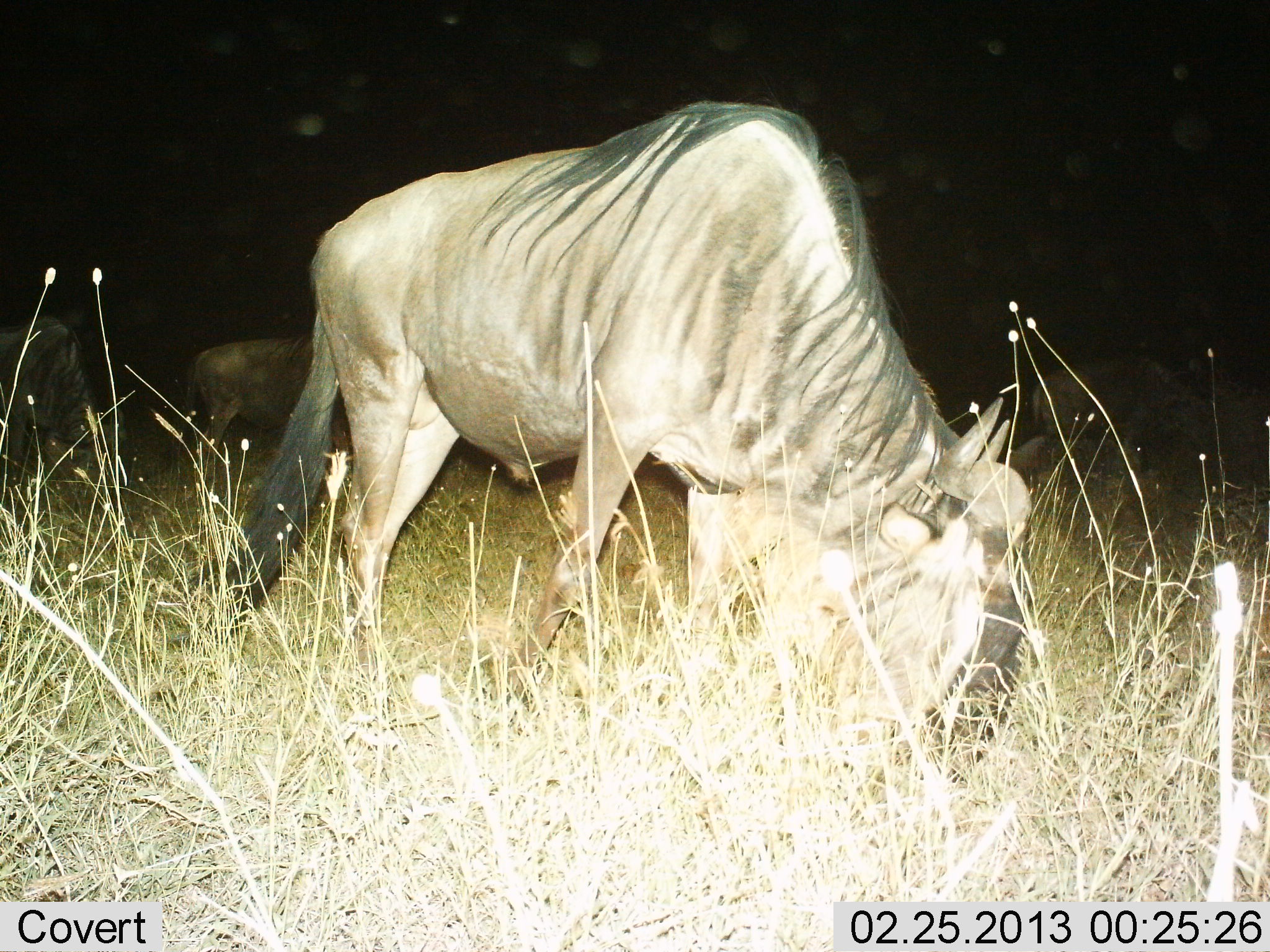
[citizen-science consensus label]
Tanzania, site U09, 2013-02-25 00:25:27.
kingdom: Animalia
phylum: Chordata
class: Mammalia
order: Artiodactyla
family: Bovidae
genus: Connochaetes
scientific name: Connochaetes taurinus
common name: blue wildebeest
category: wildebeest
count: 3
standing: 33%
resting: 0%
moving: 5%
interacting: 0%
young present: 0%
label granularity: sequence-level